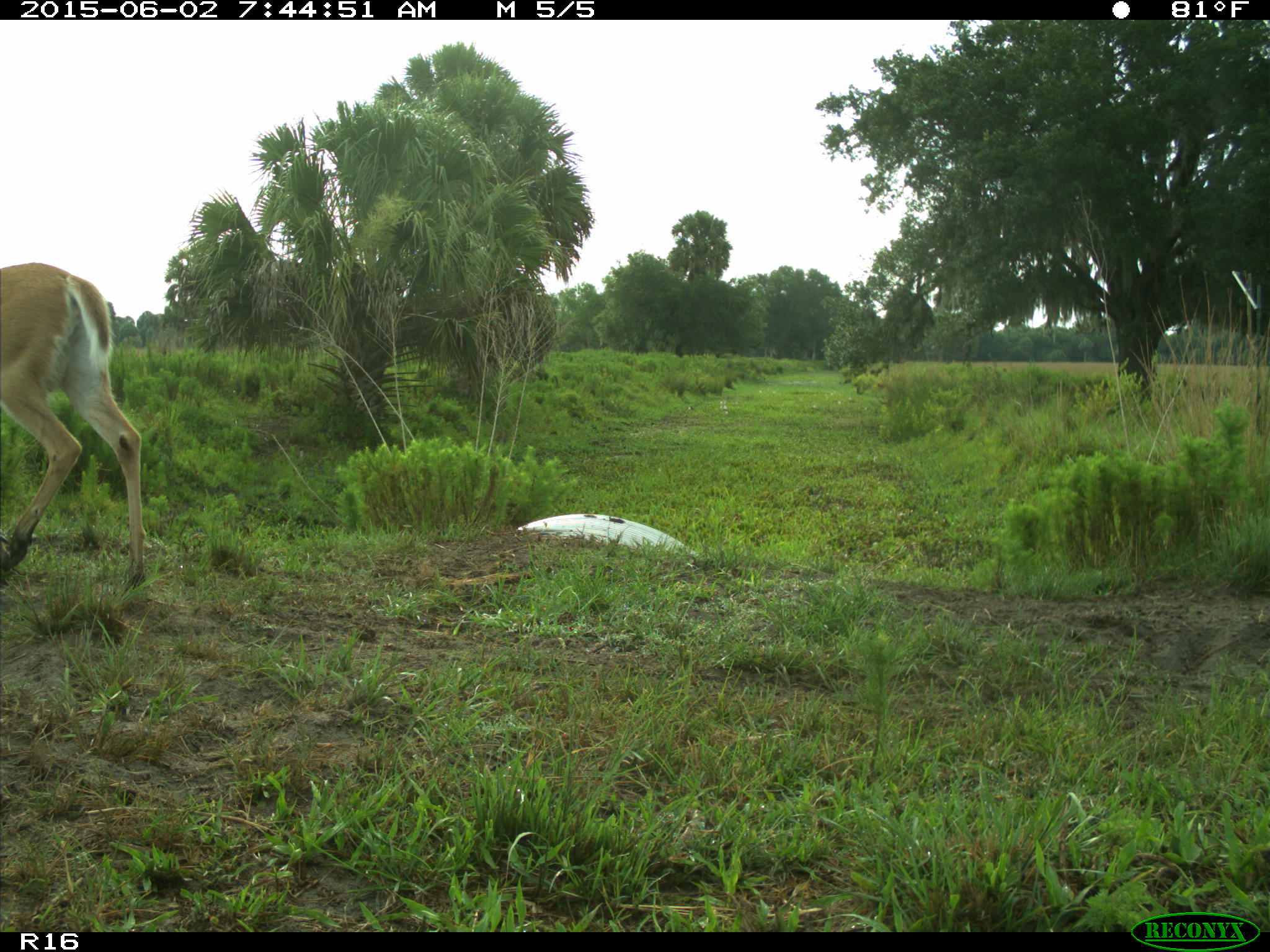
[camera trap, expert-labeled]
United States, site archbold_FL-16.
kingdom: Animalia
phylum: Chordata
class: Mammalia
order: Artiodactyla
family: Cervidae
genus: Odocoileus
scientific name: Odocoileus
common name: deer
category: unidentified deer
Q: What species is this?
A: Unidentified deer (deer) (Odocoileus).